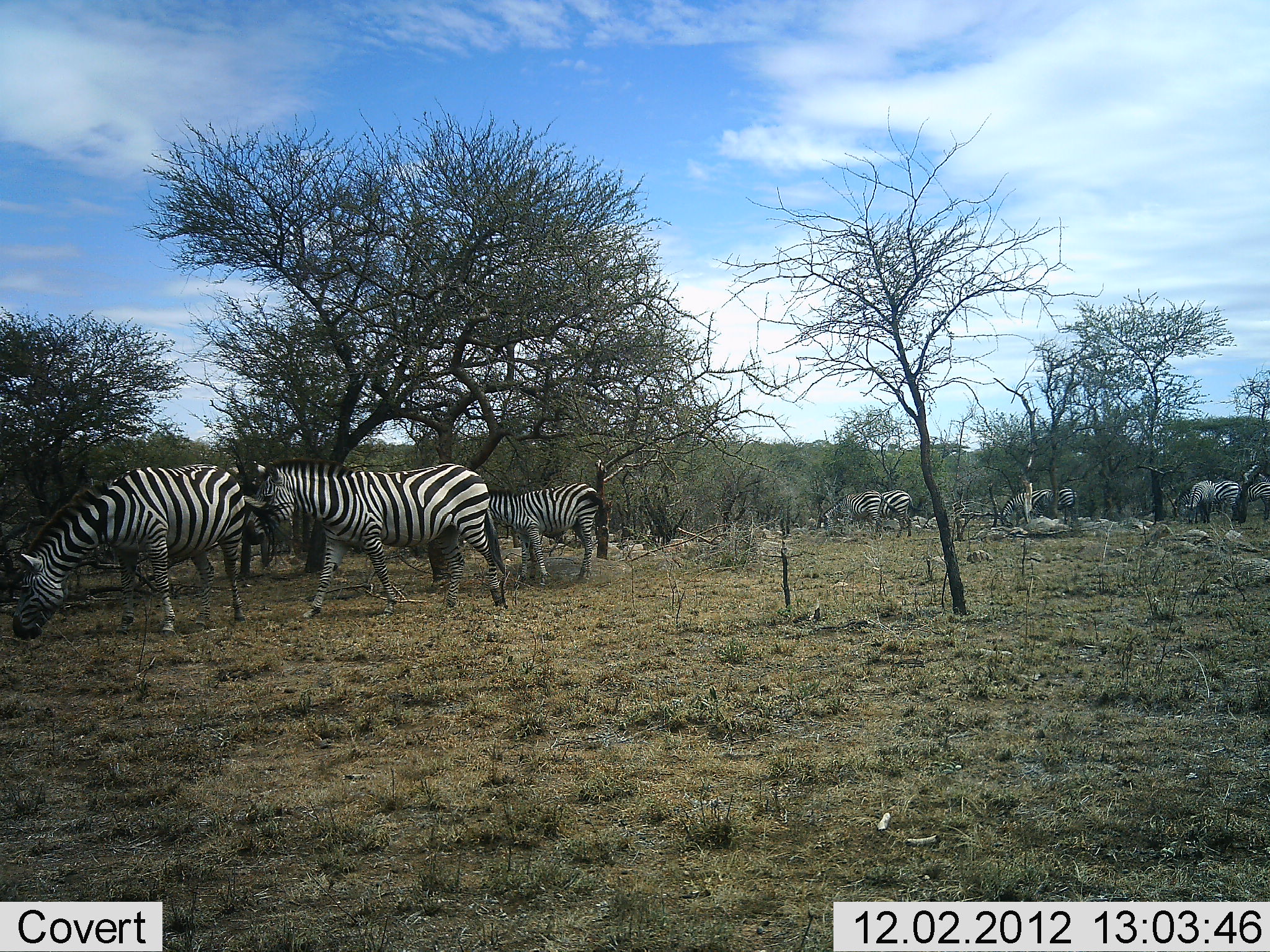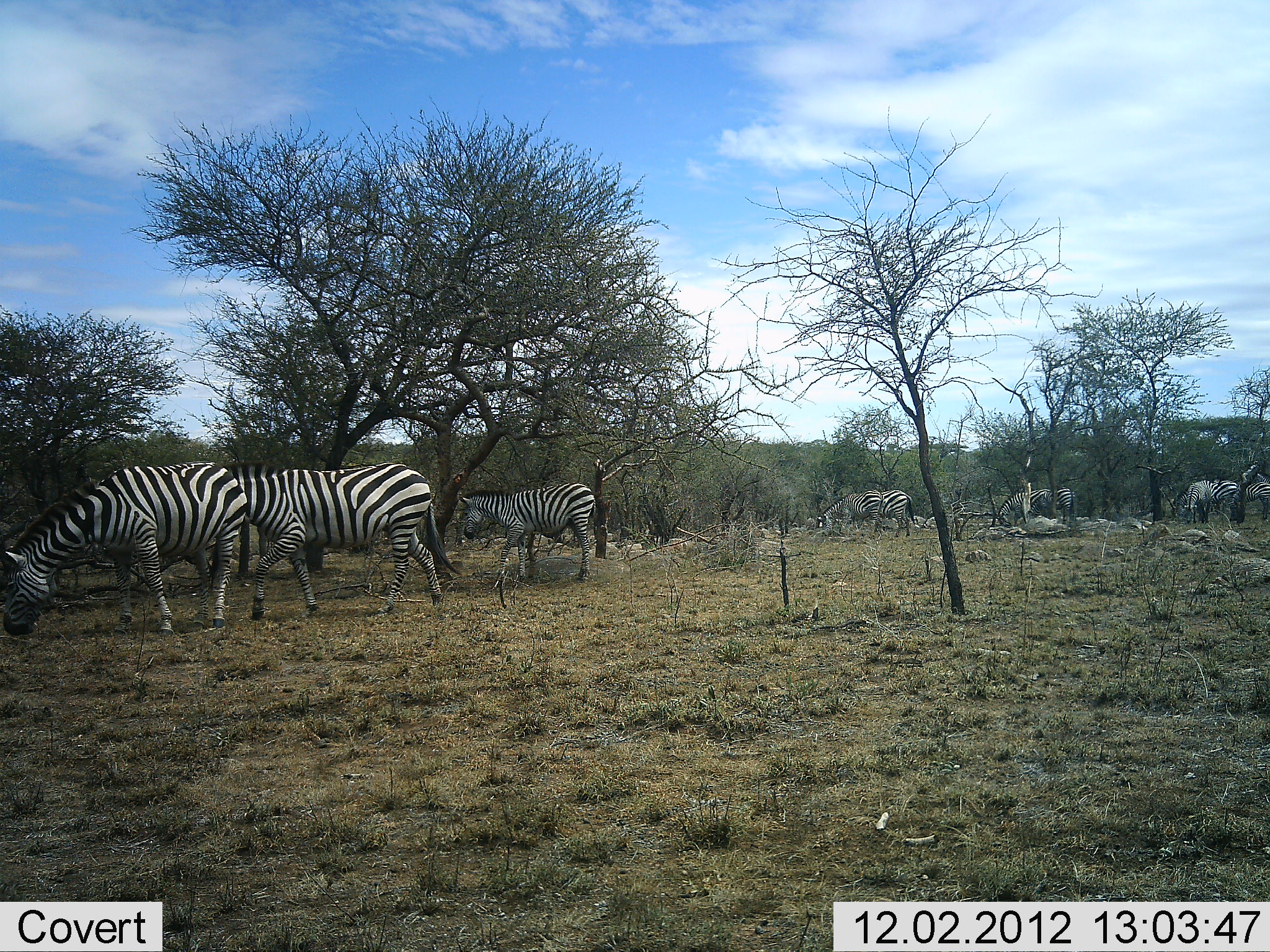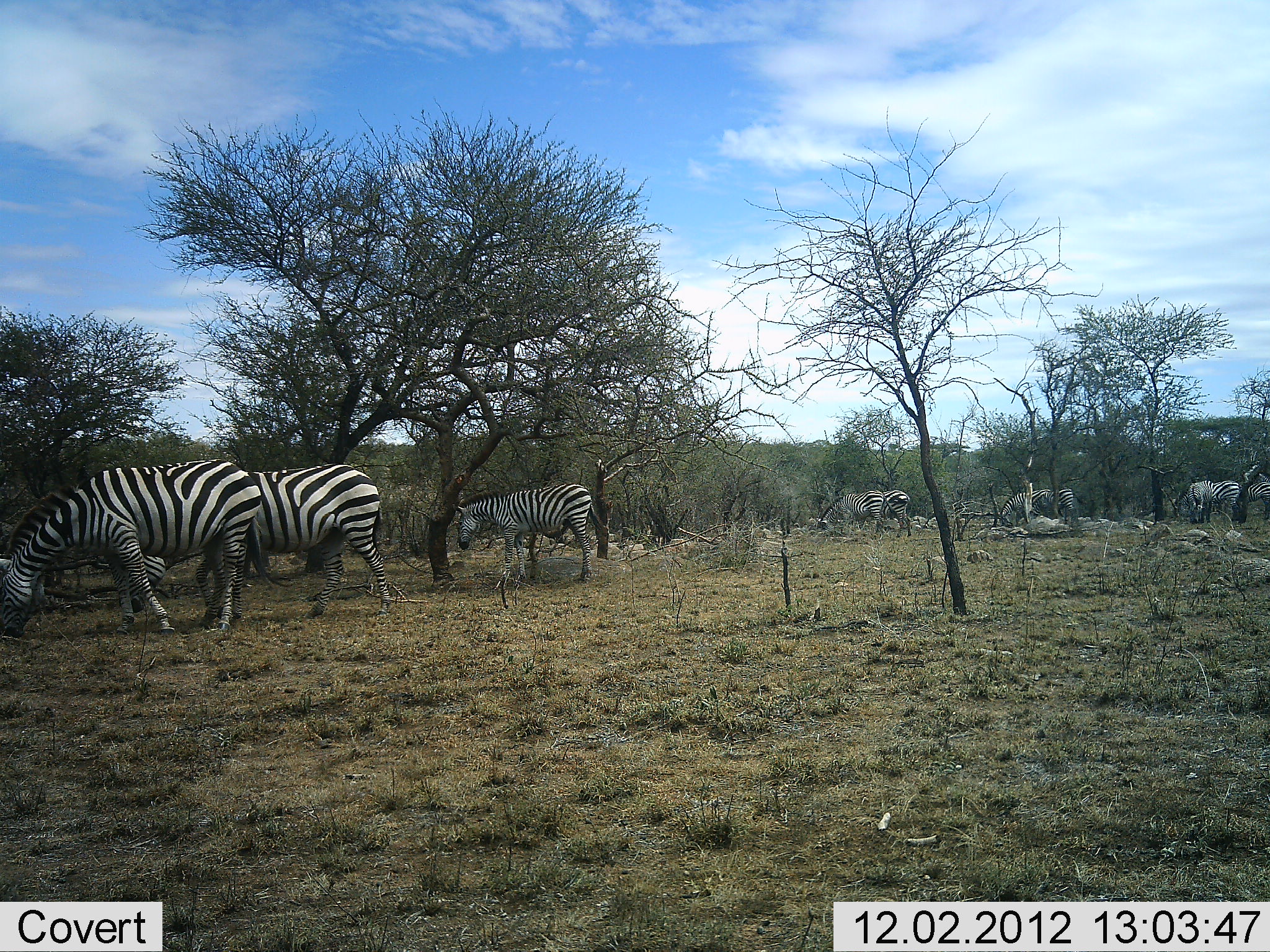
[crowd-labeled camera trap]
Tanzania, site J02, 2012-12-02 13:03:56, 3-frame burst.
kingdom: Animalia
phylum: Chordata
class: Mammalia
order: Perissodactyla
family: Equidae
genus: Equus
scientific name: Equus quagga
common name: plains zebra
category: zebra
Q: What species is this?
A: Zebra (plains zebra) (Equus quagga).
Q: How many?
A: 7.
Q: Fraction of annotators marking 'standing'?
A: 27%.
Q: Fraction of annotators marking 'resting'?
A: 0%.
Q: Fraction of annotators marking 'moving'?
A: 36%.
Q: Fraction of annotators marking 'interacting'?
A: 0%.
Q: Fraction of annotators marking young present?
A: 18%.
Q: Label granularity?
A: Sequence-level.